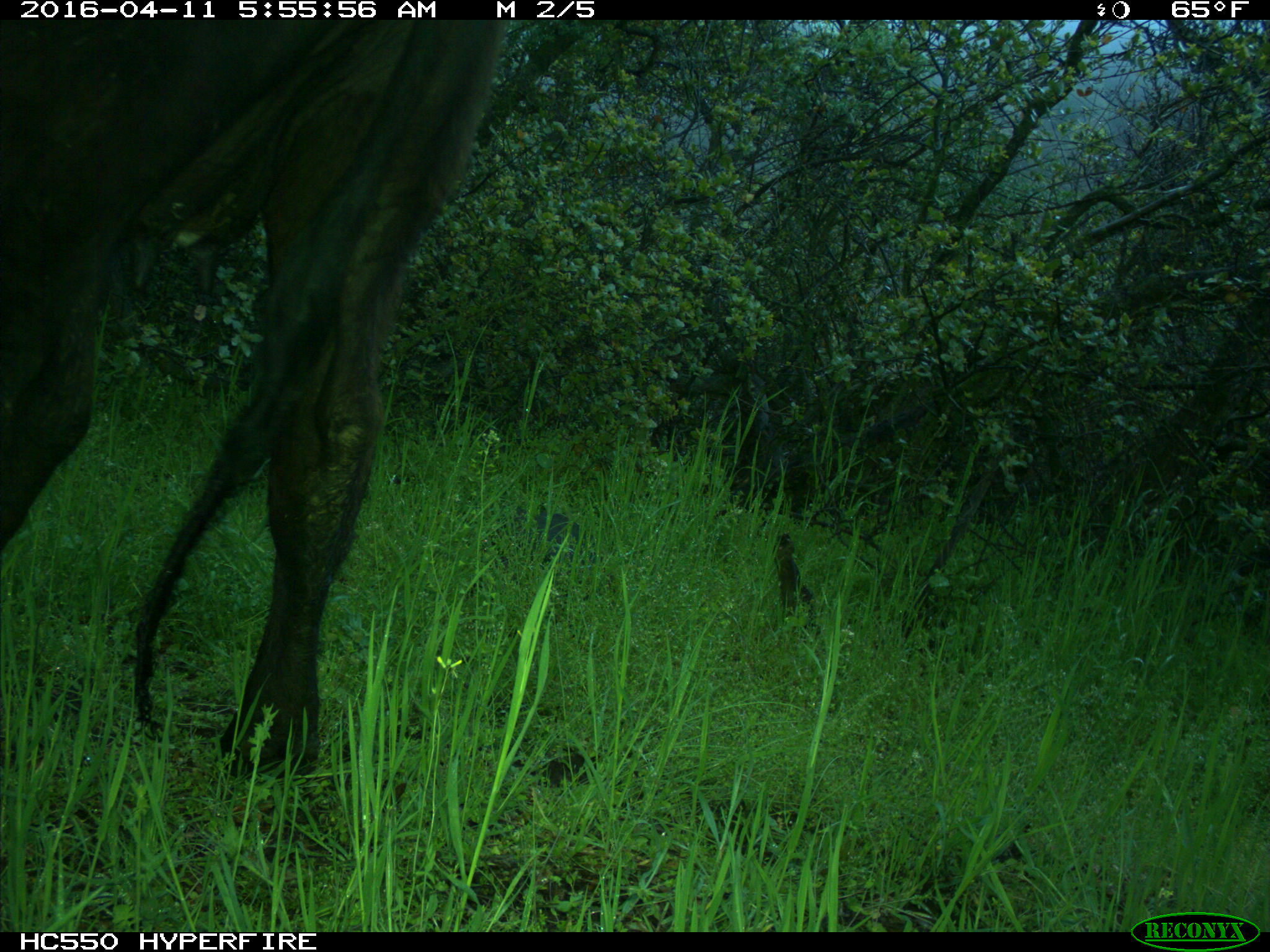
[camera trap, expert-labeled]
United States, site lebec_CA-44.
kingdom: Animalia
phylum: Chordata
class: Mammalia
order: Artiodactyla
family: Bovidae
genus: Bos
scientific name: Bos taurus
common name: domestic cow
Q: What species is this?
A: Bos taurus (domestic cow).